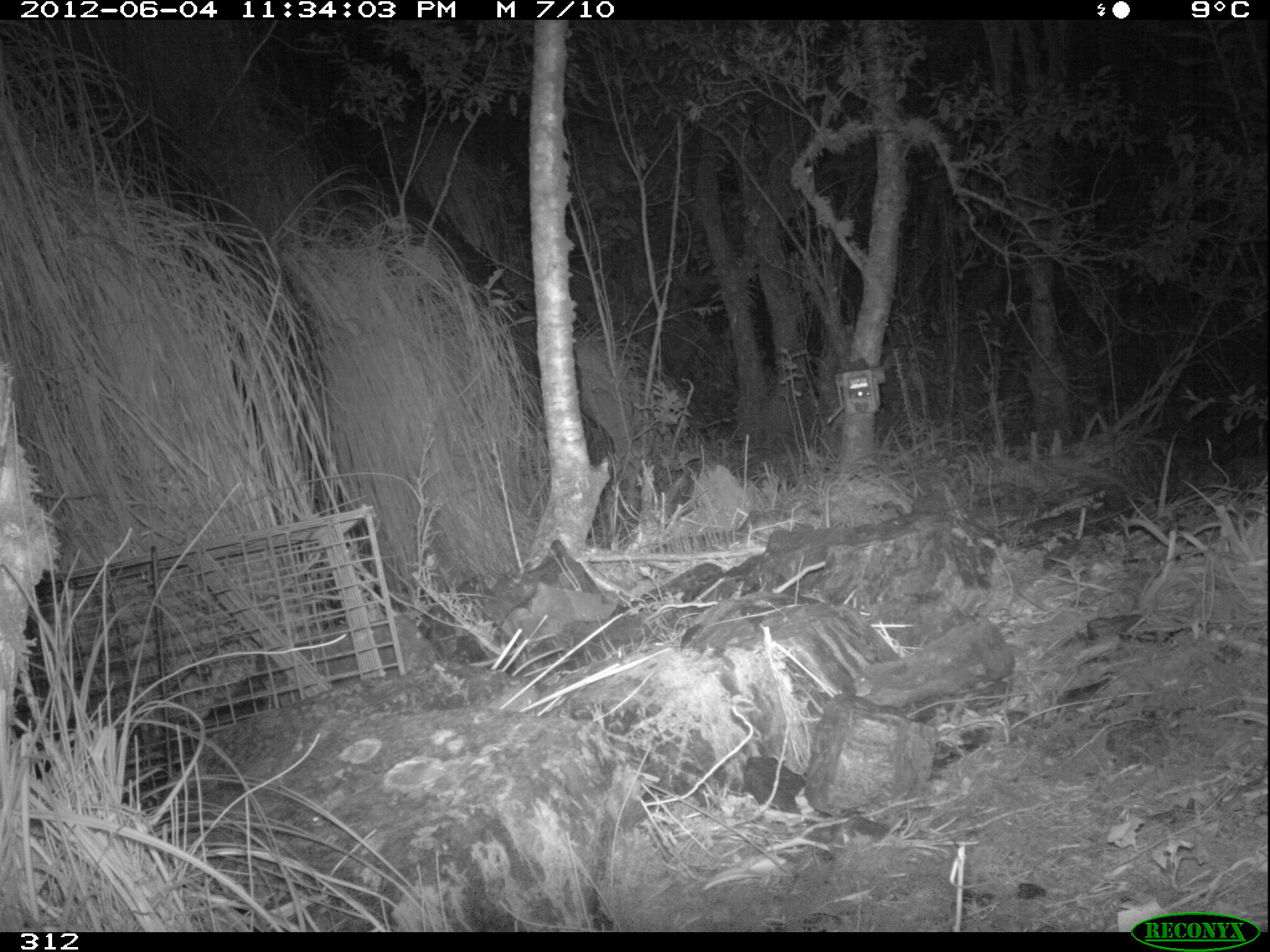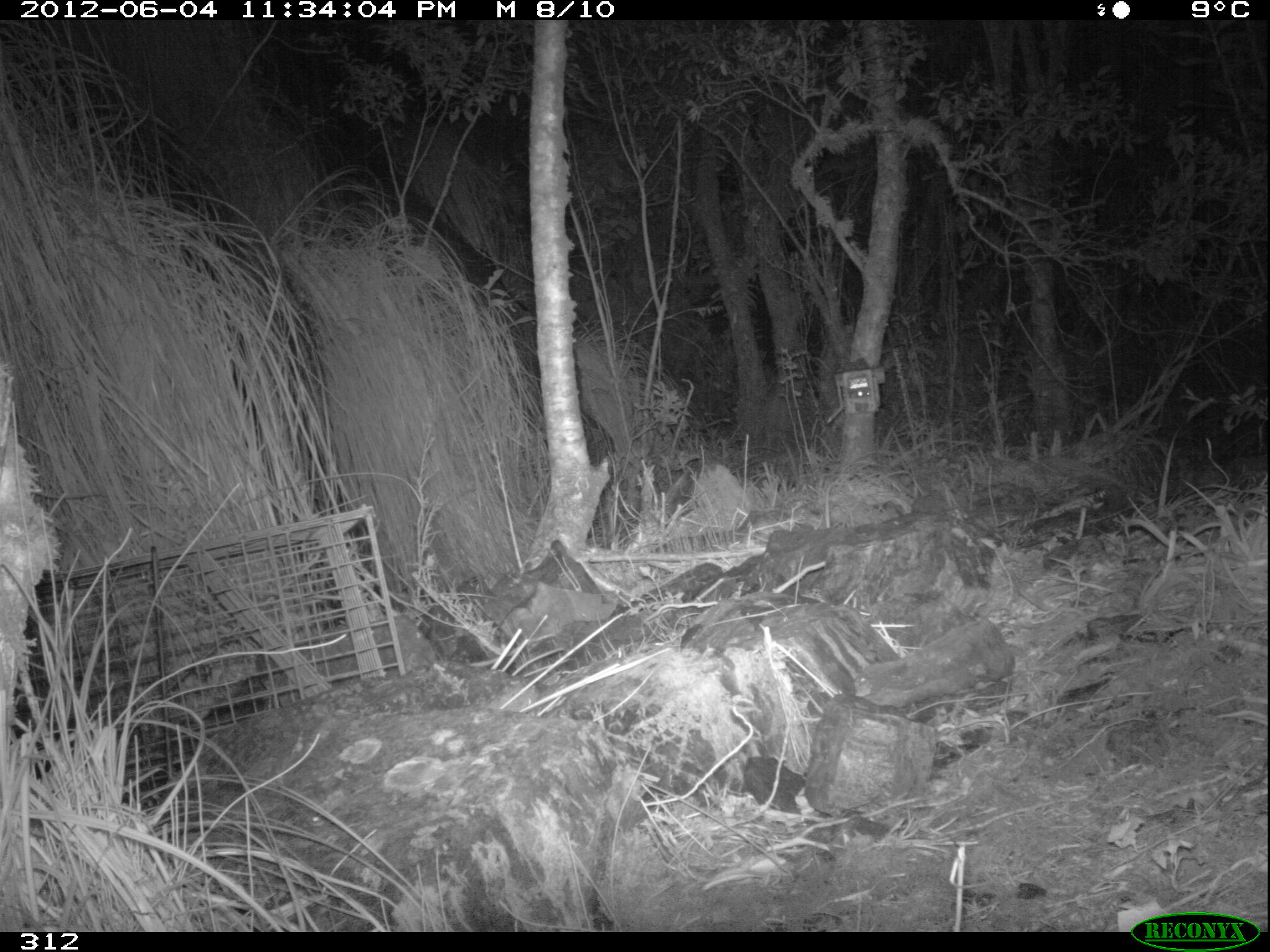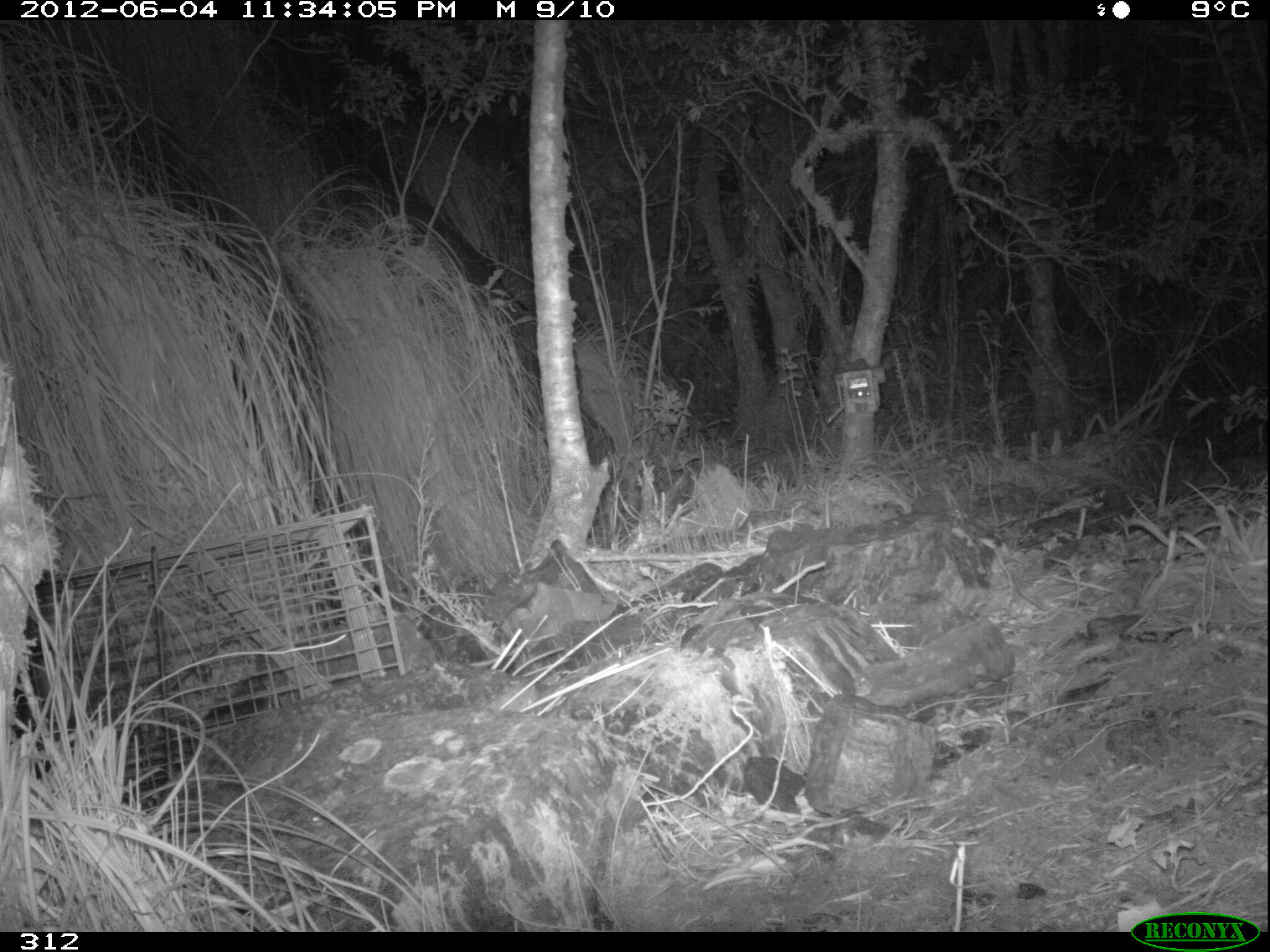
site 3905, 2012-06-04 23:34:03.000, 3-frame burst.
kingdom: Animalia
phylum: Chordata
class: Mammalia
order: Didelphimorphia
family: Didelphidae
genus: Didelphis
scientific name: Didelphis pernigra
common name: andean white-eared opossum